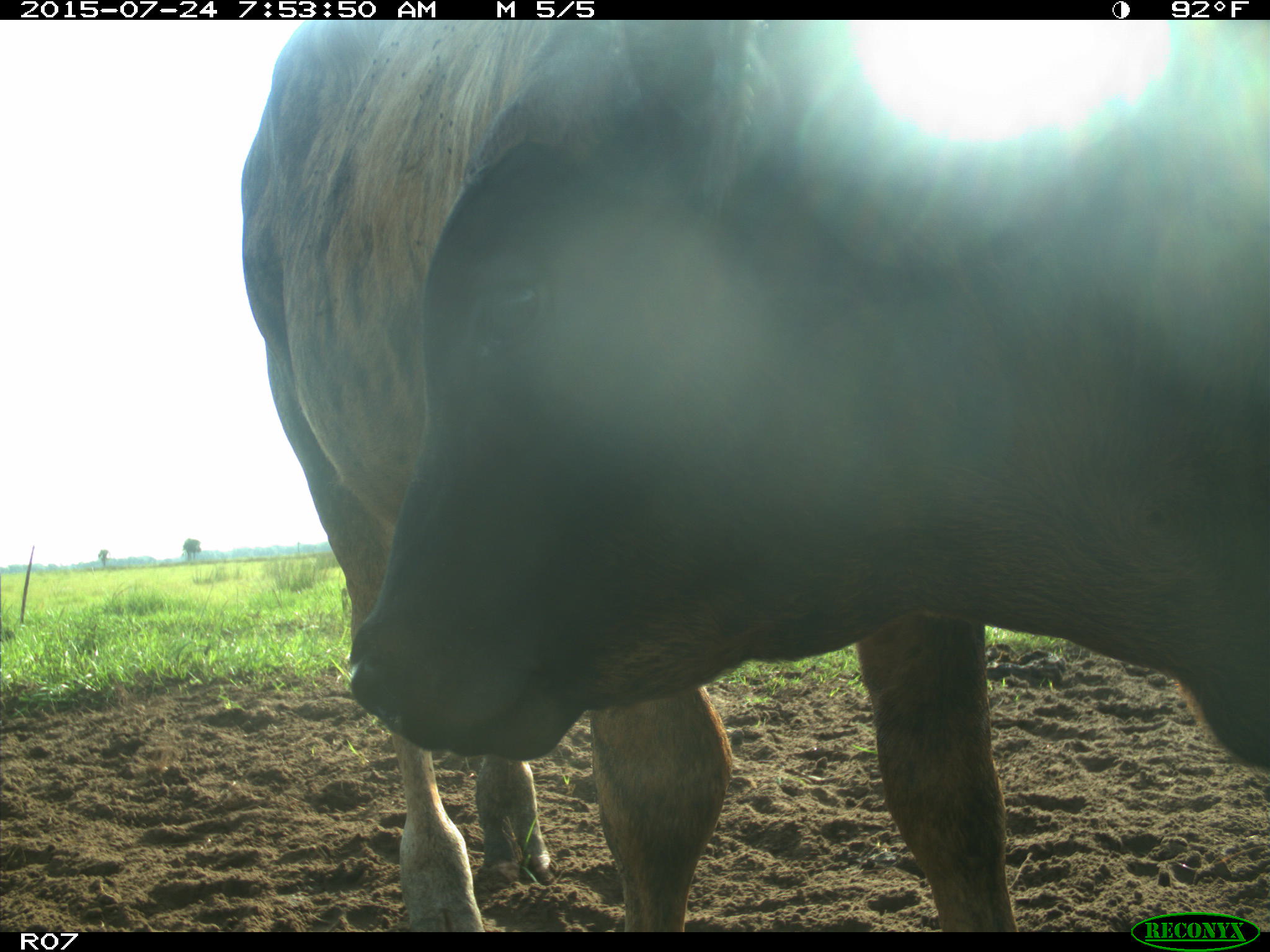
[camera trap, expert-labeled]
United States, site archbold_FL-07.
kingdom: Animalia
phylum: Chordata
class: Mammalia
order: Artiodactyla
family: Bovidae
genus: Bos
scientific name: Bos taurus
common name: domestic cow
Bos taurus (domestic cow).